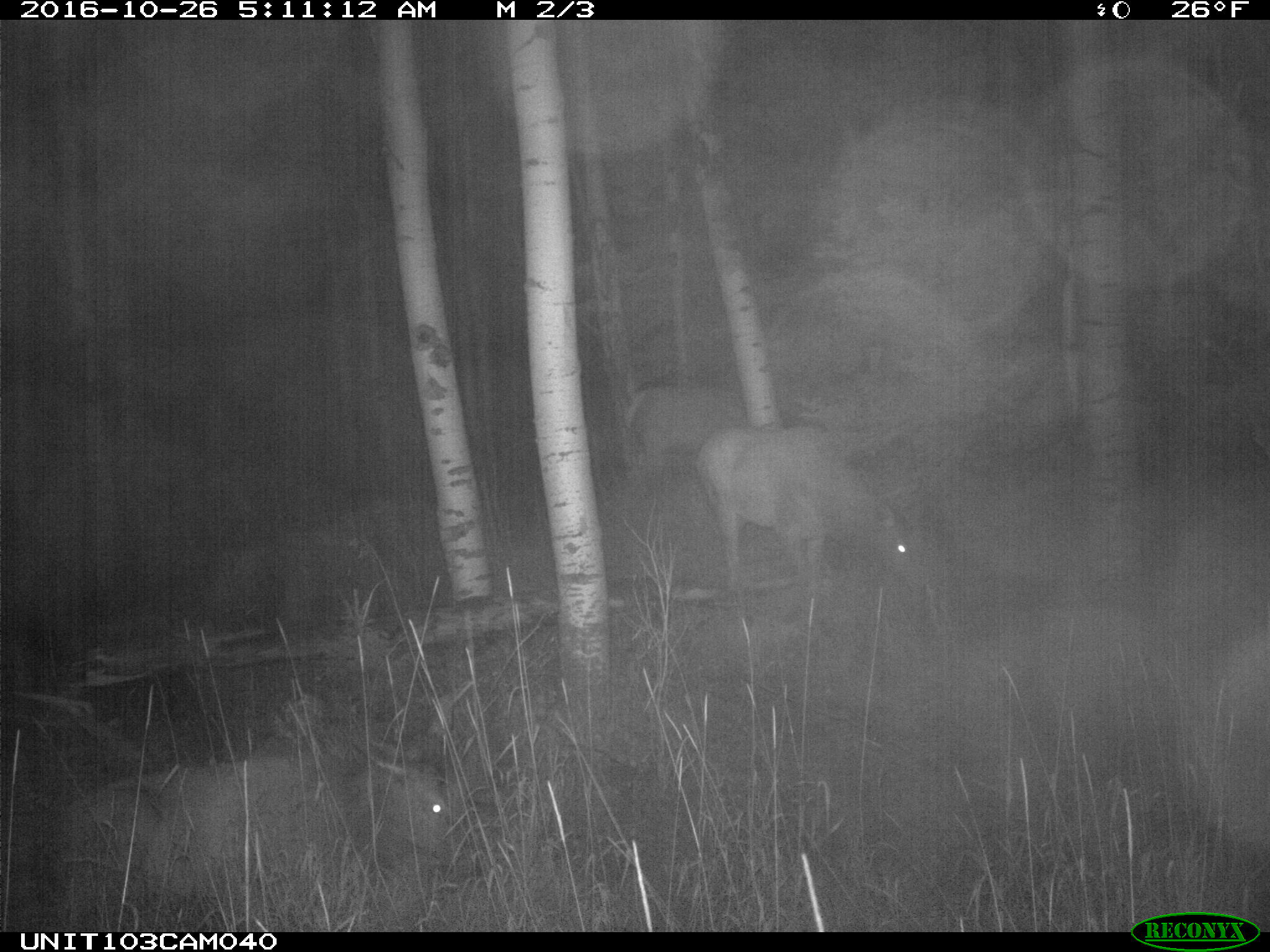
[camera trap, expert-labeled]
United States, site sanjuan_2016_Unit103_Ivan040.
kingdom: Animalia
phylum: Chordata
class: Mammalia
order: Artiodactyla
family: Cervidae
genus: Cervus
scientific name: Cervus elaphus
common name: red deer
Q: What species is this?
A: Cervus elaphus (red deer).